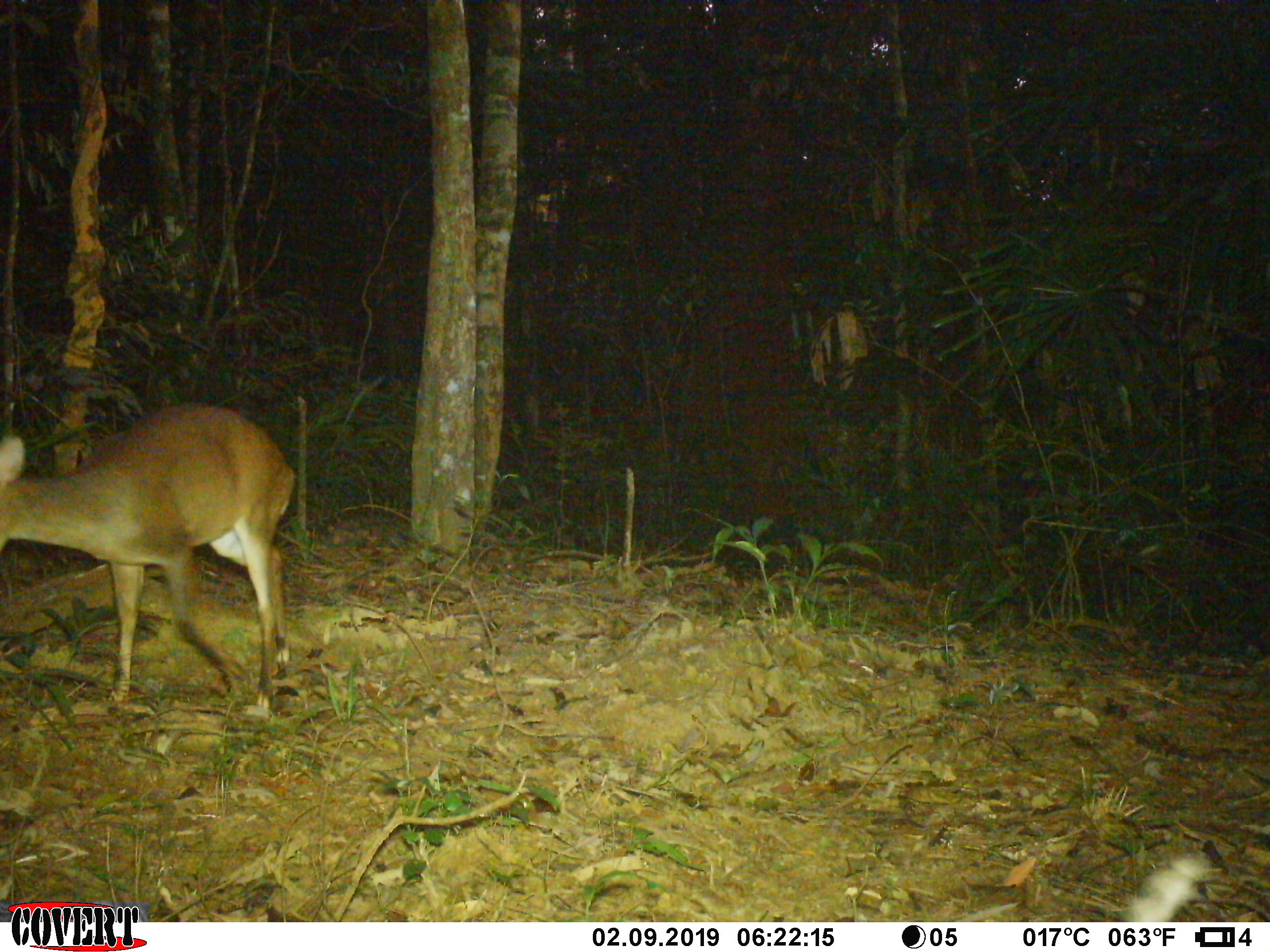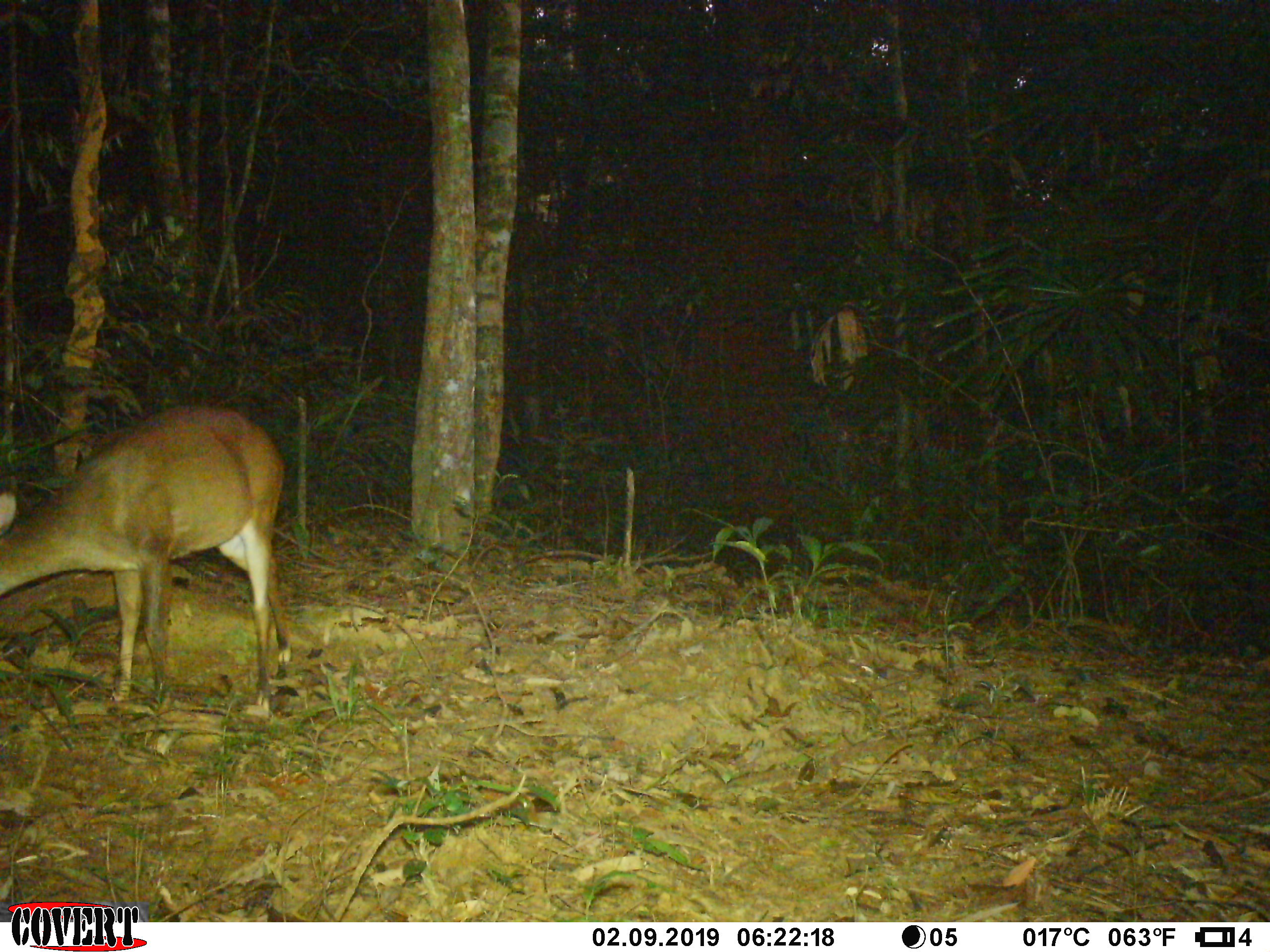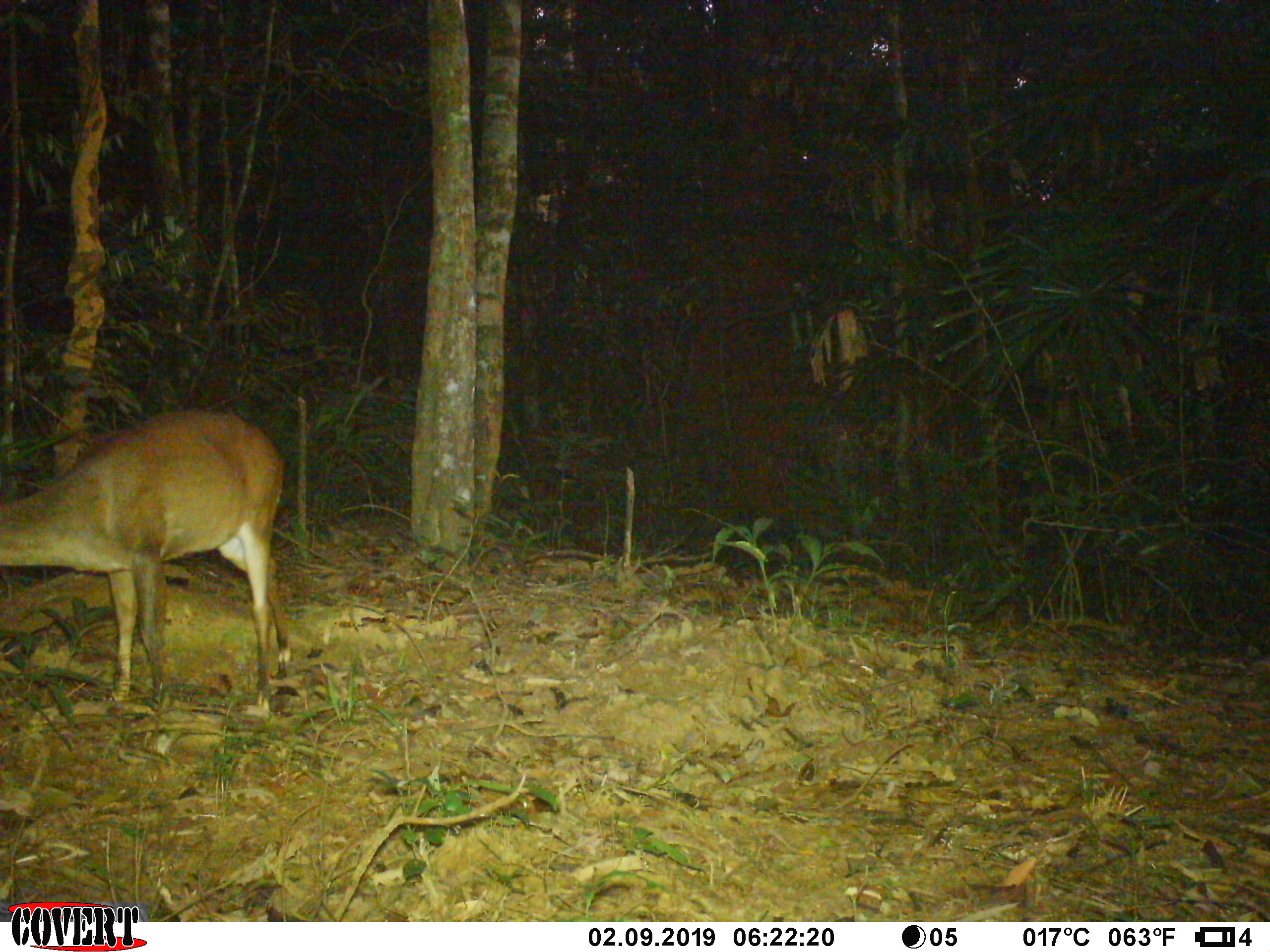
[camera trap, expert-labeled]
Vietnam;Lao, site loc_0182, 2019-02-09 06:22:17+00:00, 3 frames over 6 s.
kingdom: Animalia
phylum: Chordata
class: Mammalia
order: Artiodactyla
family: Cervidae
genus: Muntiacus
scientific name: Muntiacus vuquangensis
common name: large-antlered muntjac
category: large antlered muntjac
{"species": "large antlered muntjac (large-antlered muntjac) (Muntiacus vuquangensis)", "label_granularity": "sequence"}